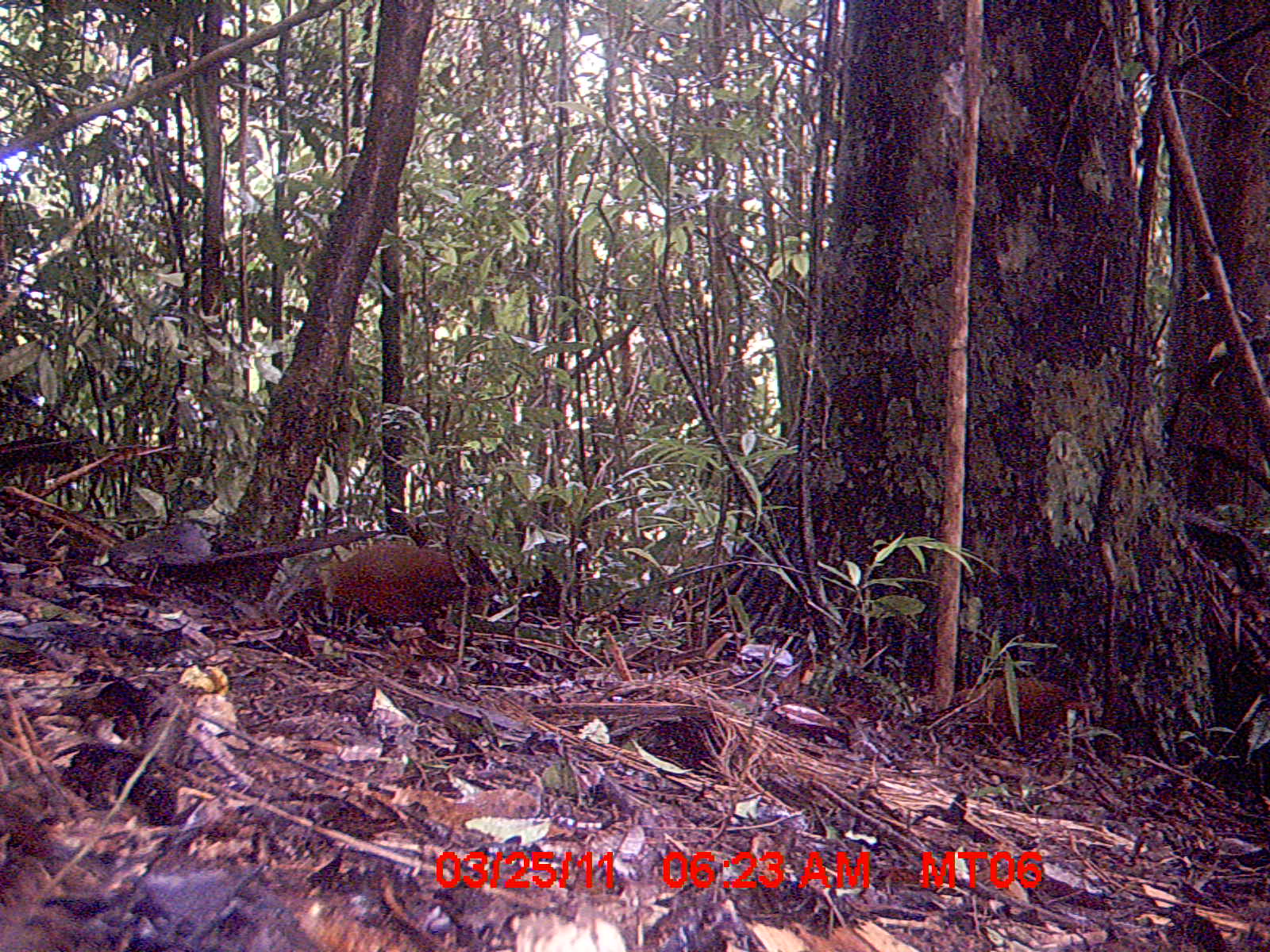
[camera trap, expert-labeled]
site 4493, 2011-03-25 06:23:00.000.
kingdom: Animalia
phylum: Chordata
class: Aves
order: Gruiformes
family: Sarothruridae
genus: Mentocrex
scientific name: Mentocrex kioloides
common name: madagascar wood rail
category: canirallus kioloides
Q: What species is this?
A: Canirallus kioloides (madagascar wood rail) (Mentocrex kioloides).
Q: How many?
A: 1.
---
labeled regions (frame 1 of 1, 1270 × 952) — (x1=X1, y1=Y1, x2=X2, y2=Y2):
canirallus kioloides: (x1=330, y1=542, x2=498, y2=641); (x1=951, y1=678, x2=1078, y2=737)